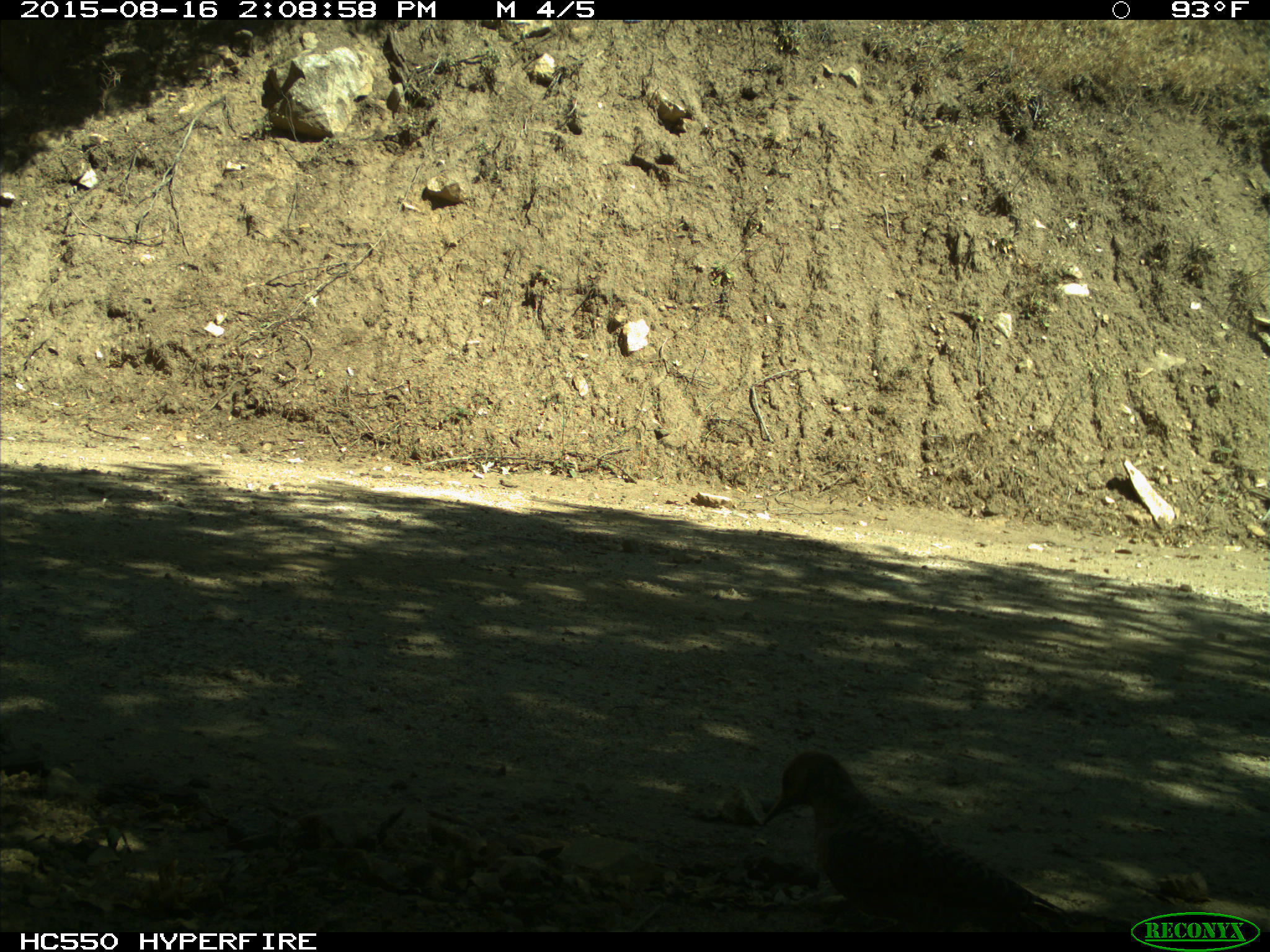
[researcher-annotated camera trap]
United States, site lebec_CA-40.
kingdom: Animalia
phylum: Chordata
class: Aves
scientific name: Aves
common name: birds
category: unidentified bird